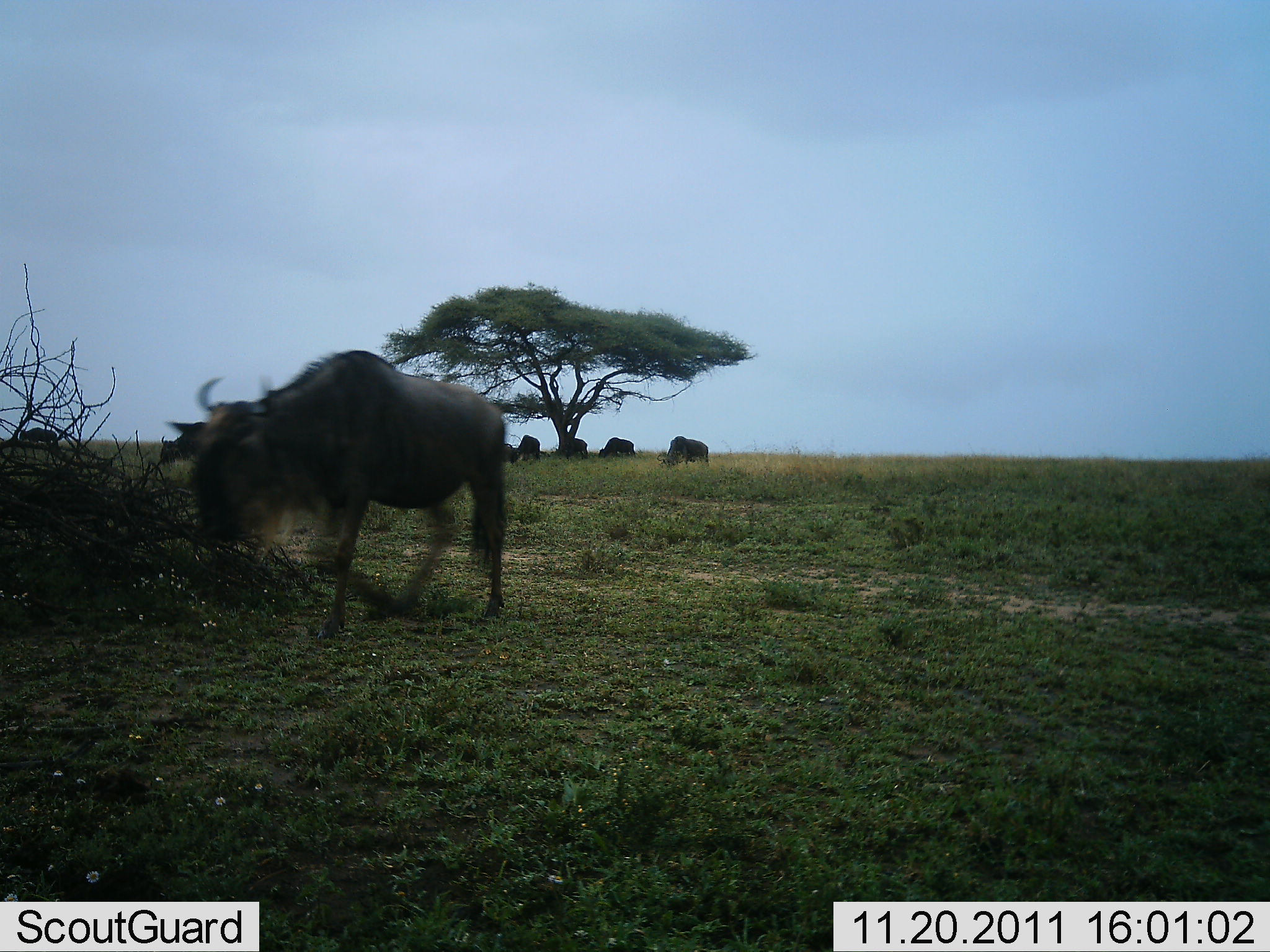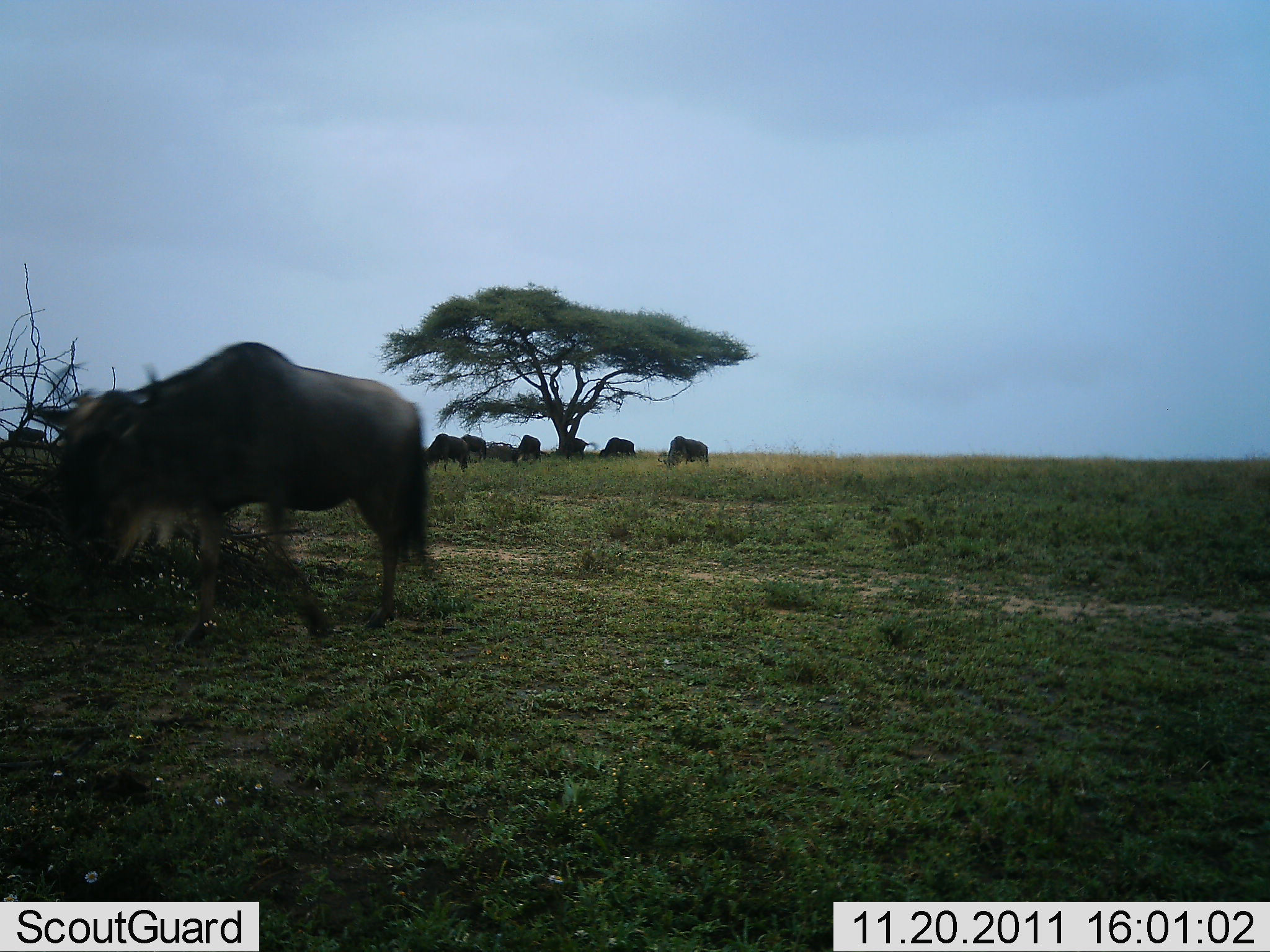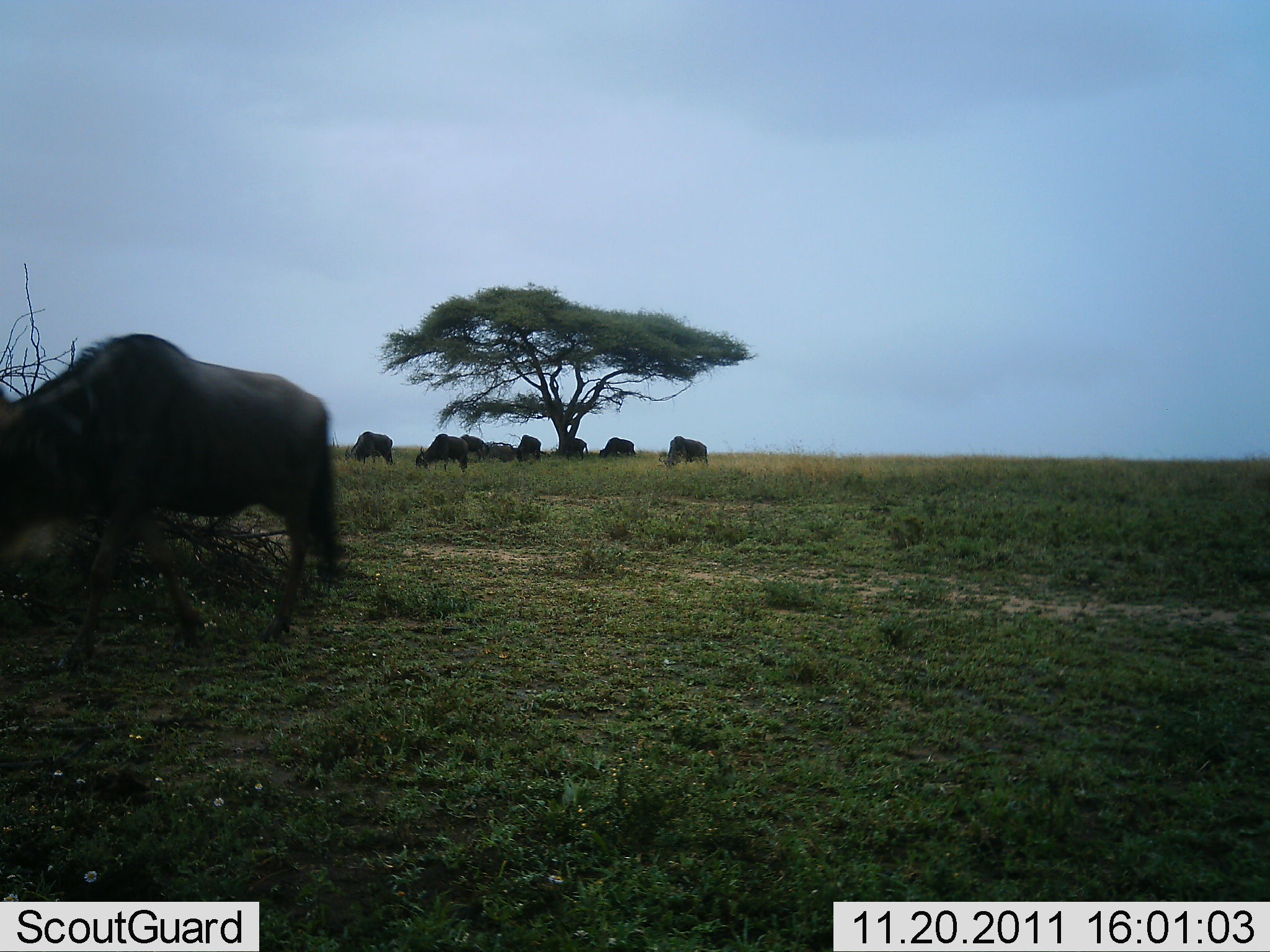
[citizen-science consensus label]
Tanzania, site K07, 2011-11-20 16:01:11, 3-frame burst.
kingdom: Animalia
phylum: Chordata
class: Mammalia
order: Artiodactyla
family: Bovidae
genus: Connochaetes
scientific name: Connochaetes taurinus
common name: blue wildebeest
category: wildebeest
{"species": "wildebeest (blue wildebeest) (Connochaetes taurinus)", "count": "8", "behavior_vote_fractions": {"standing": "50%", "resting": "0%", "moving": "83%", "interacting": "0%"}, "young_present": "0%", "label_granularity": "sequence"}